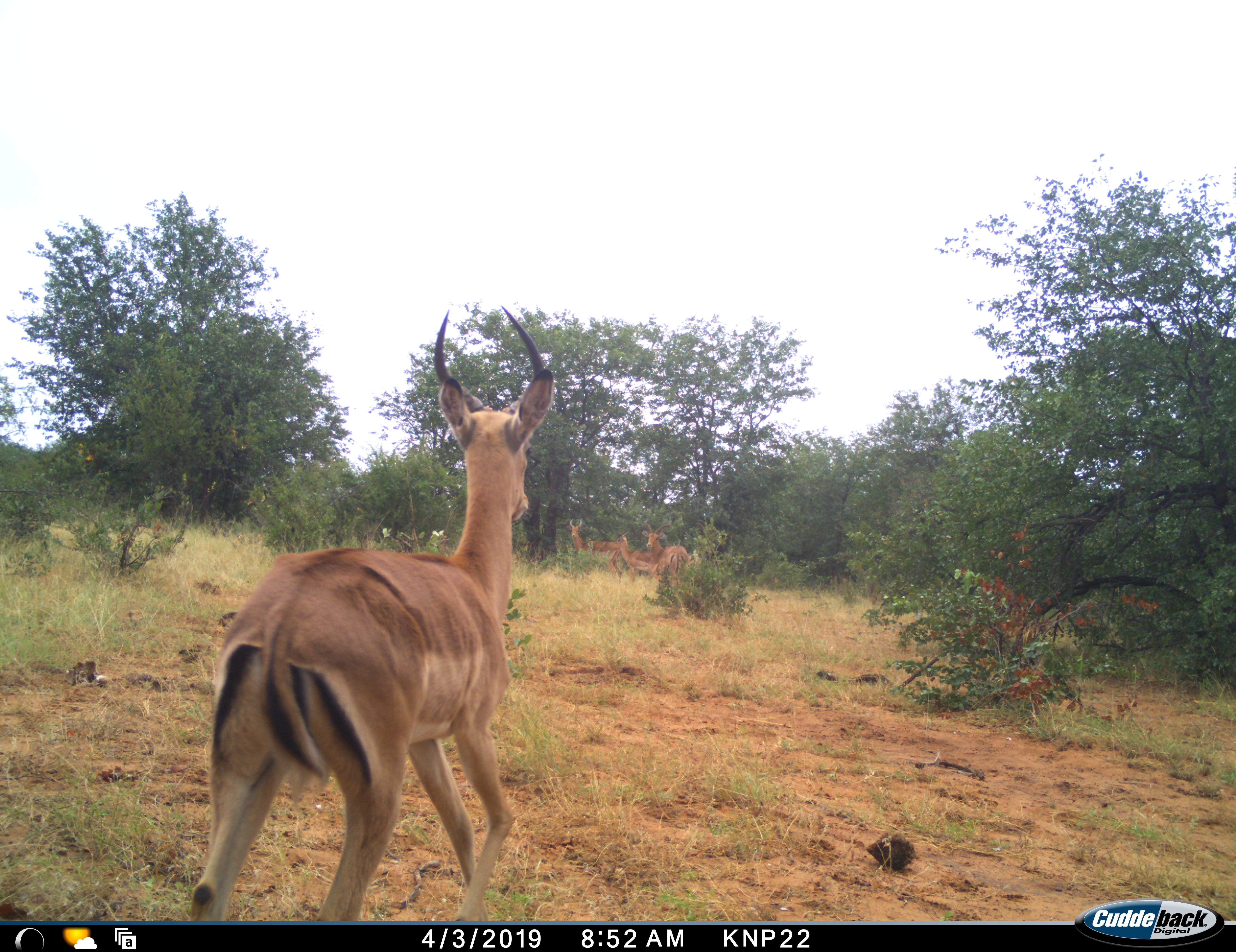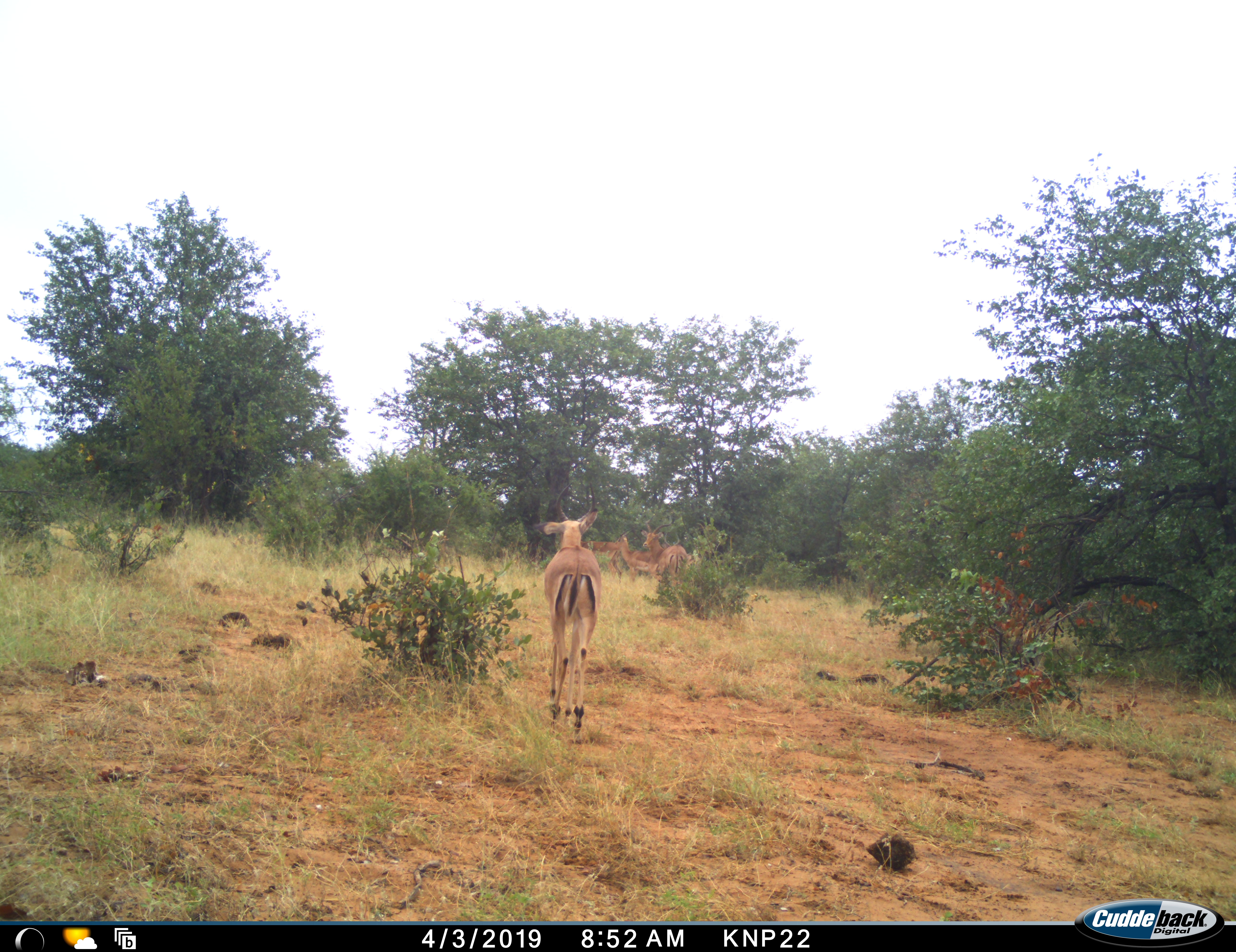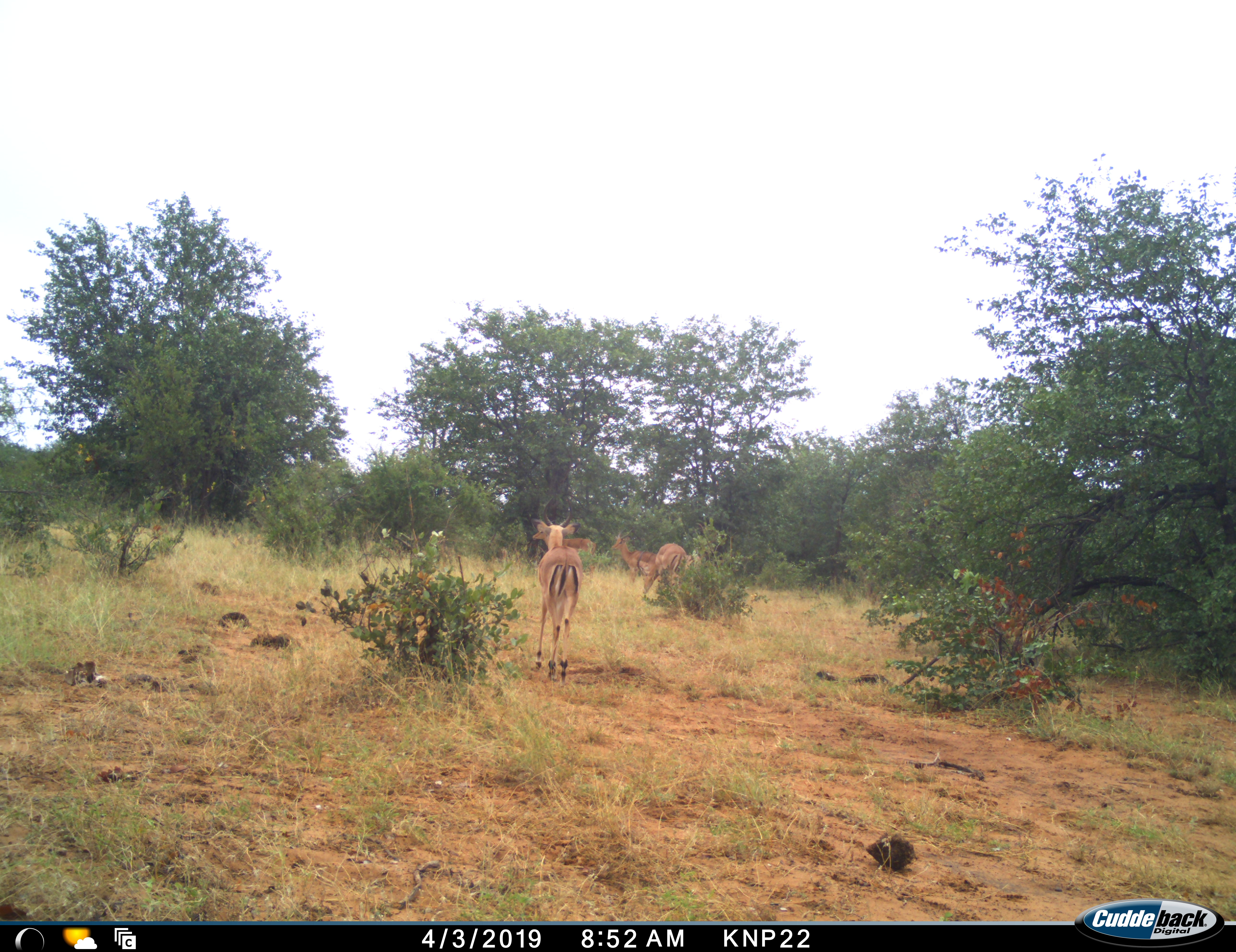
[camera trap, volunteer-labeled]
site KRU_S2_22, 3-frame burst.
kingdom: Animalia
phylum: Chordata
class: Mammalia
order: Artiodactyla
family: Bovidae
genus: Aepyceros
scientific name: Aepyceros melampus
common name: impala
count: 4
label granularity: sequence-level